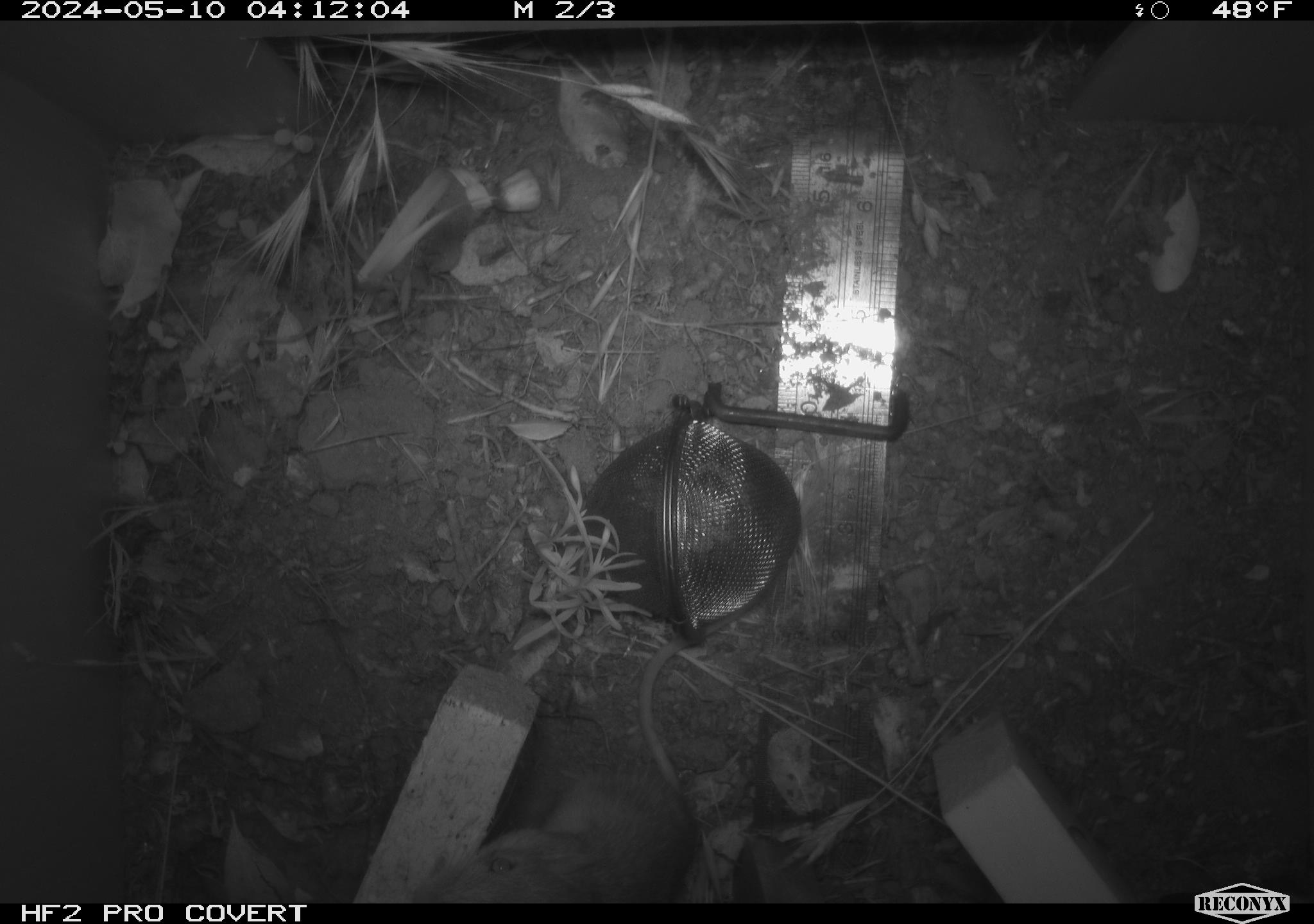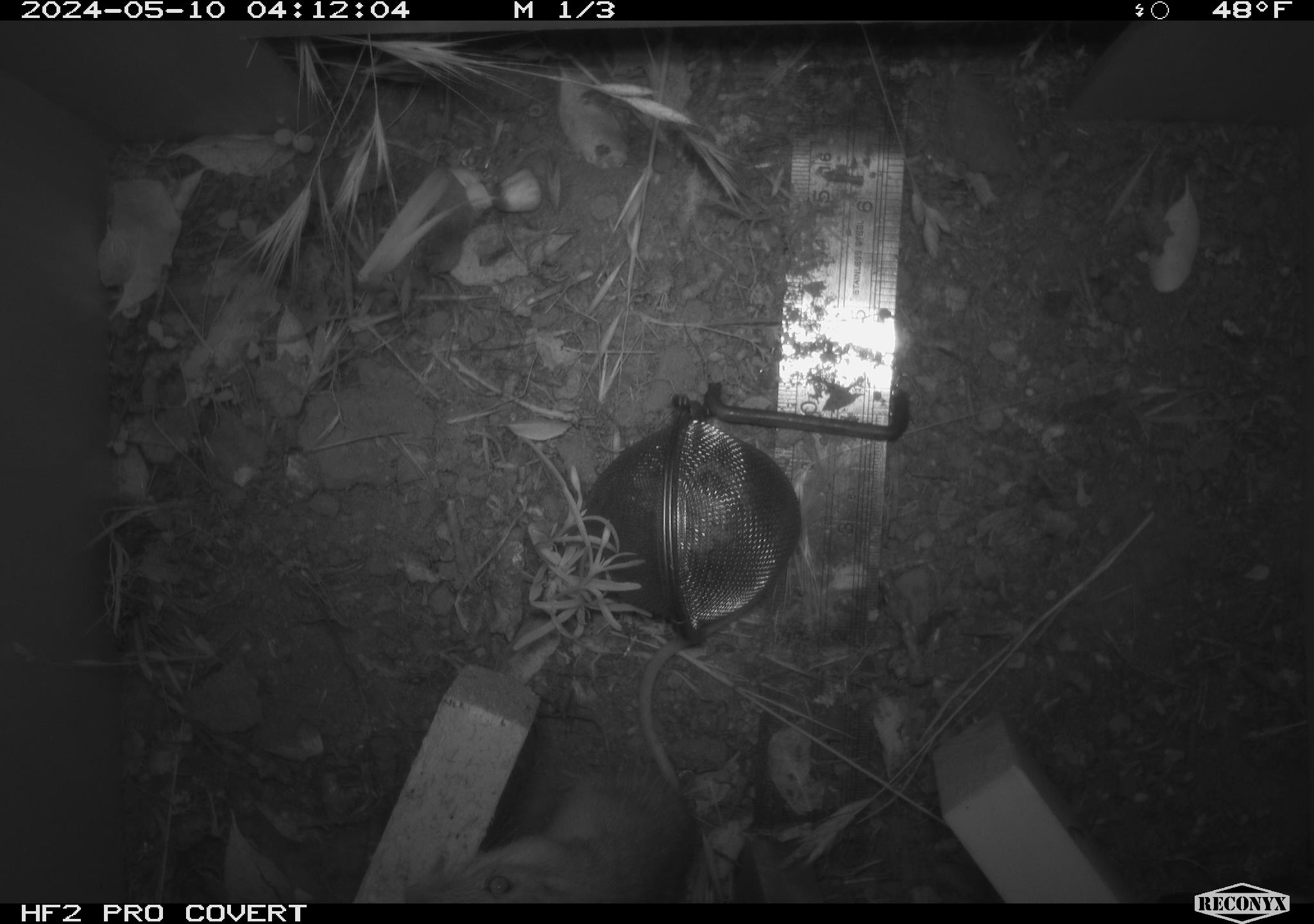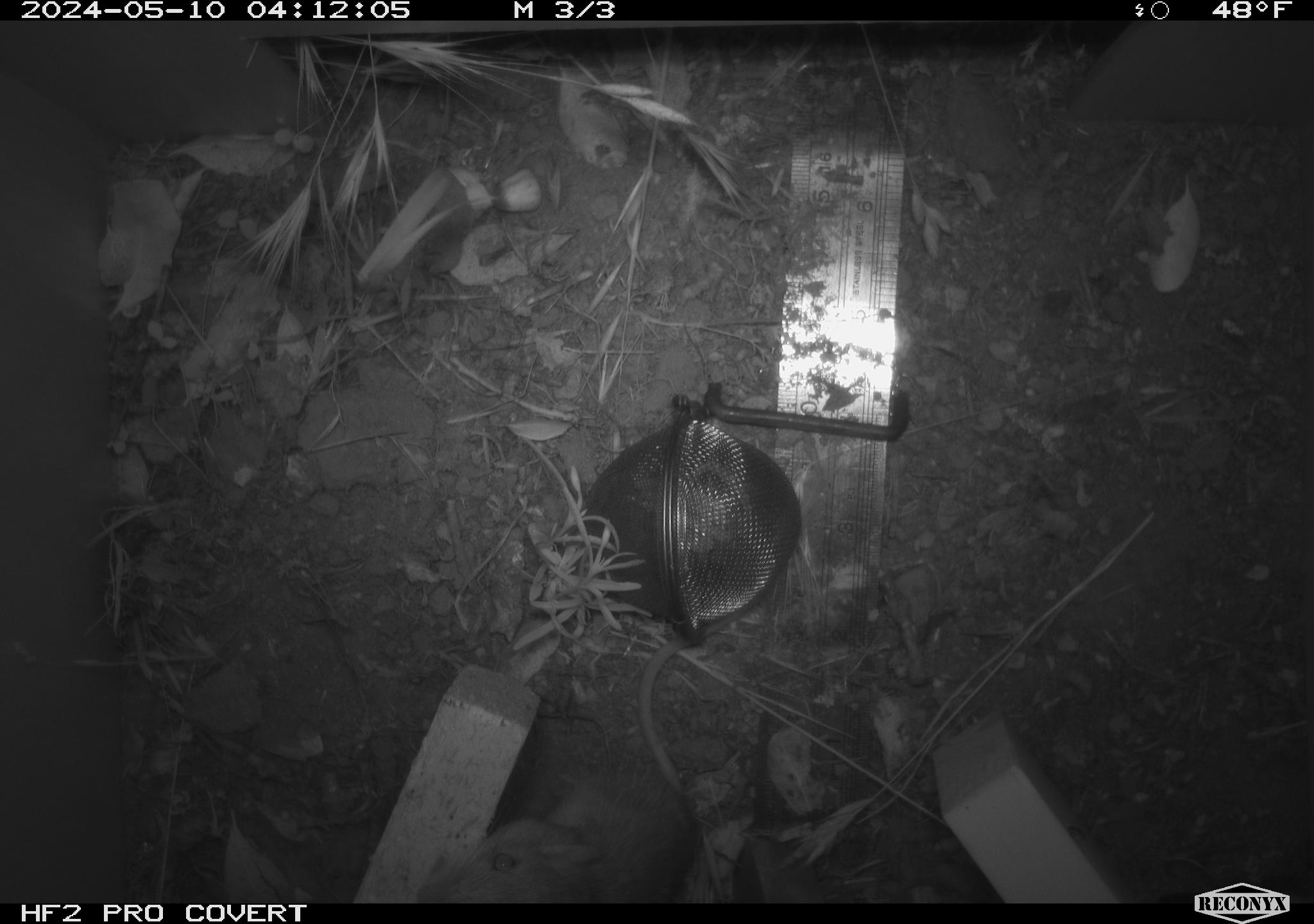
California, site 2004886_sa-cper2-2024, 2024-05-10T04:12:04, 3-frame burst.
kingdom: Animalia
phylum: Chordata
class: Mammalia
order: Rodentia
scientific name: Rodentia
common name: rodent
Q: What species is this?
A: Rodent (Rodentia).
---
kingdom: Animalia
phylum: Chordata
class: Mammalia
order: Rodentia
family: Heteromyidae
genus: Dipodomys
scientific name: Dipodomys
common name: kangaroo rats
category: dipodomys species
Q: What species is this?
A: Dipodomys species (kangaroo rats) (Dipodomys).